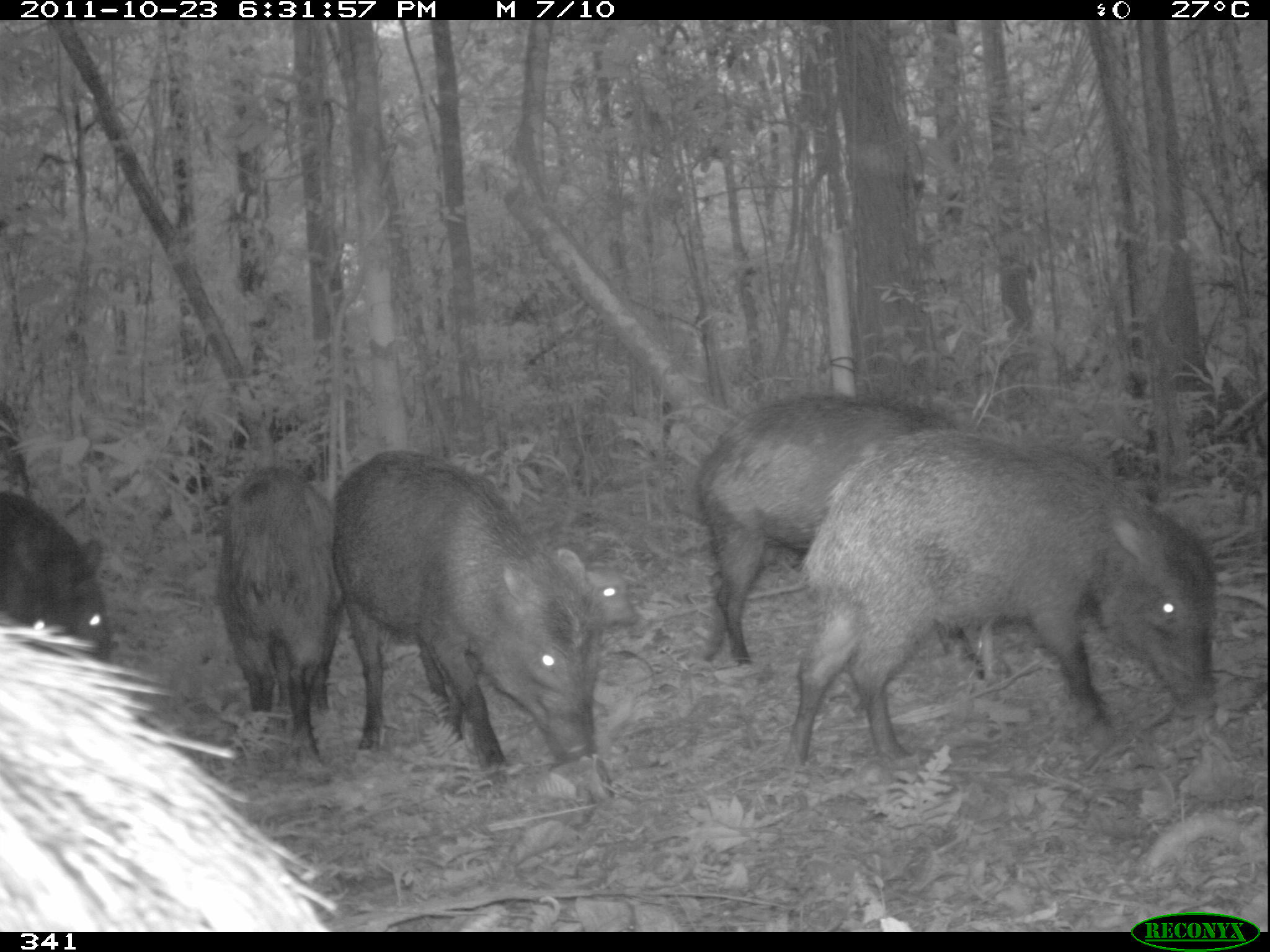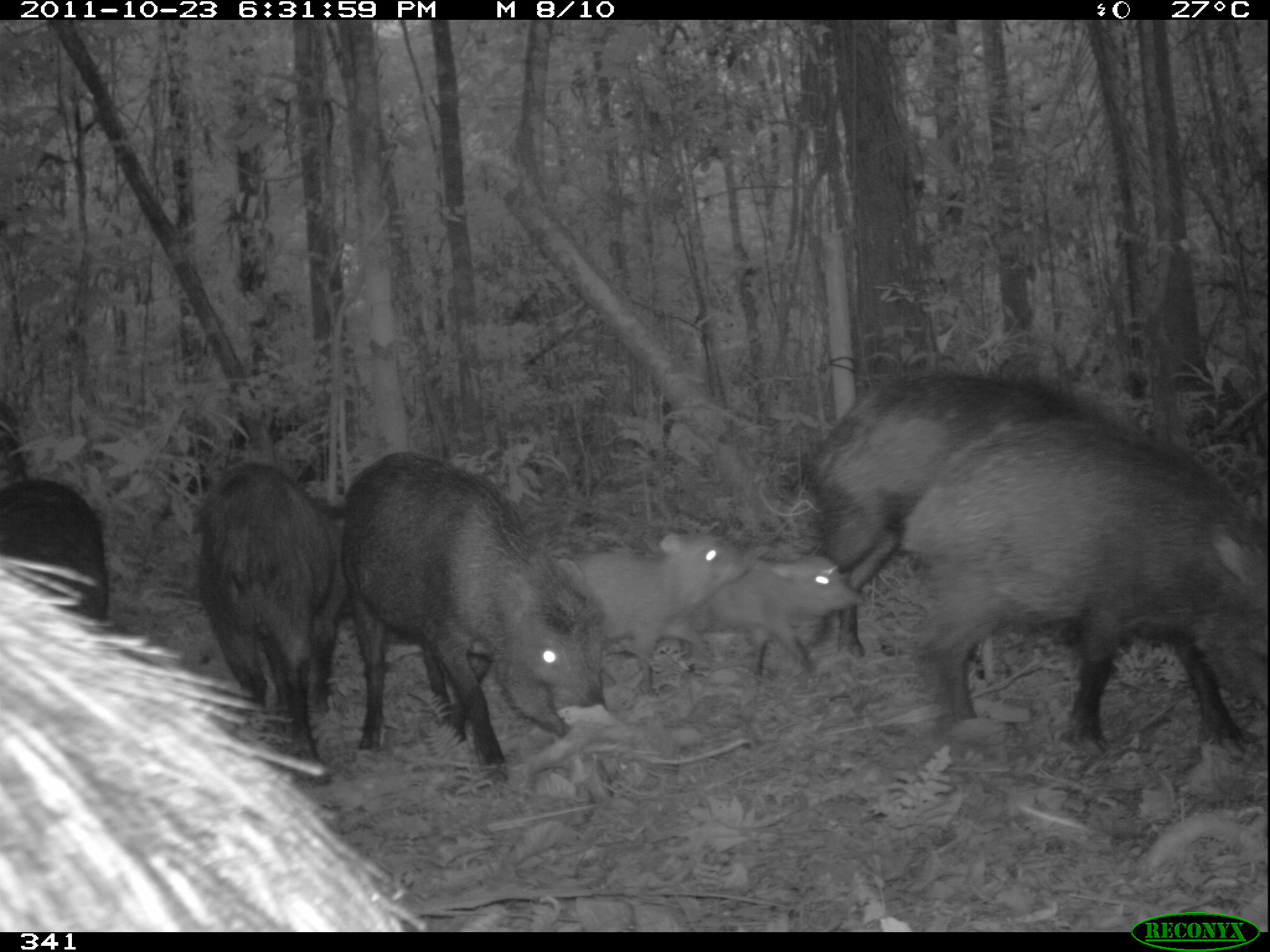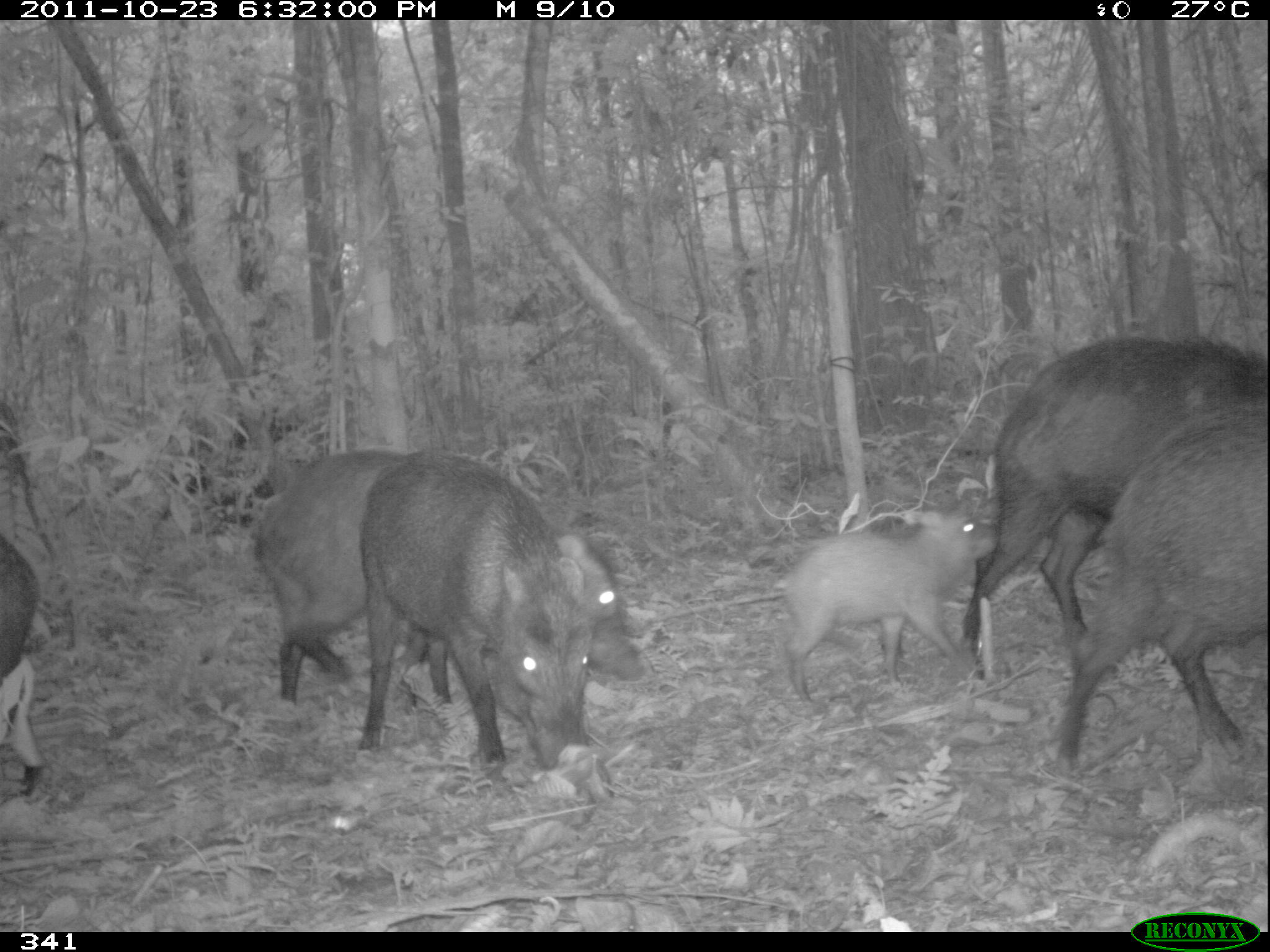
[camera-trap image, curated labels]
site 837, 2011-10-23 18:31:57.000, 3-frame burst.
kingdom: Animalia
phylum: Chordata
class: Mammalia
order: Artiodactyla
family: Tayassuidae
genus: Tayassu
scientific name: Tayassu pecari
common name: white-lipped peccary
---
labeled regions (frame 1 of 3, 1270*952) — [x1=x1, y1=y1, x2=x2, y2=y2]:
tayassu pecari: [x1=784, y1=422, x2=1220, y2=770]; [x1=2, y1=624, x2=331, y2=931]; [x1=327, y1=445, x2=609, y2=782]; [x1=699, y1=392, x2=965, y2=665]; [x1=216, y1=462, x2=347, y2=768]; [x1=1, y1=487, x2=115, y2=665]